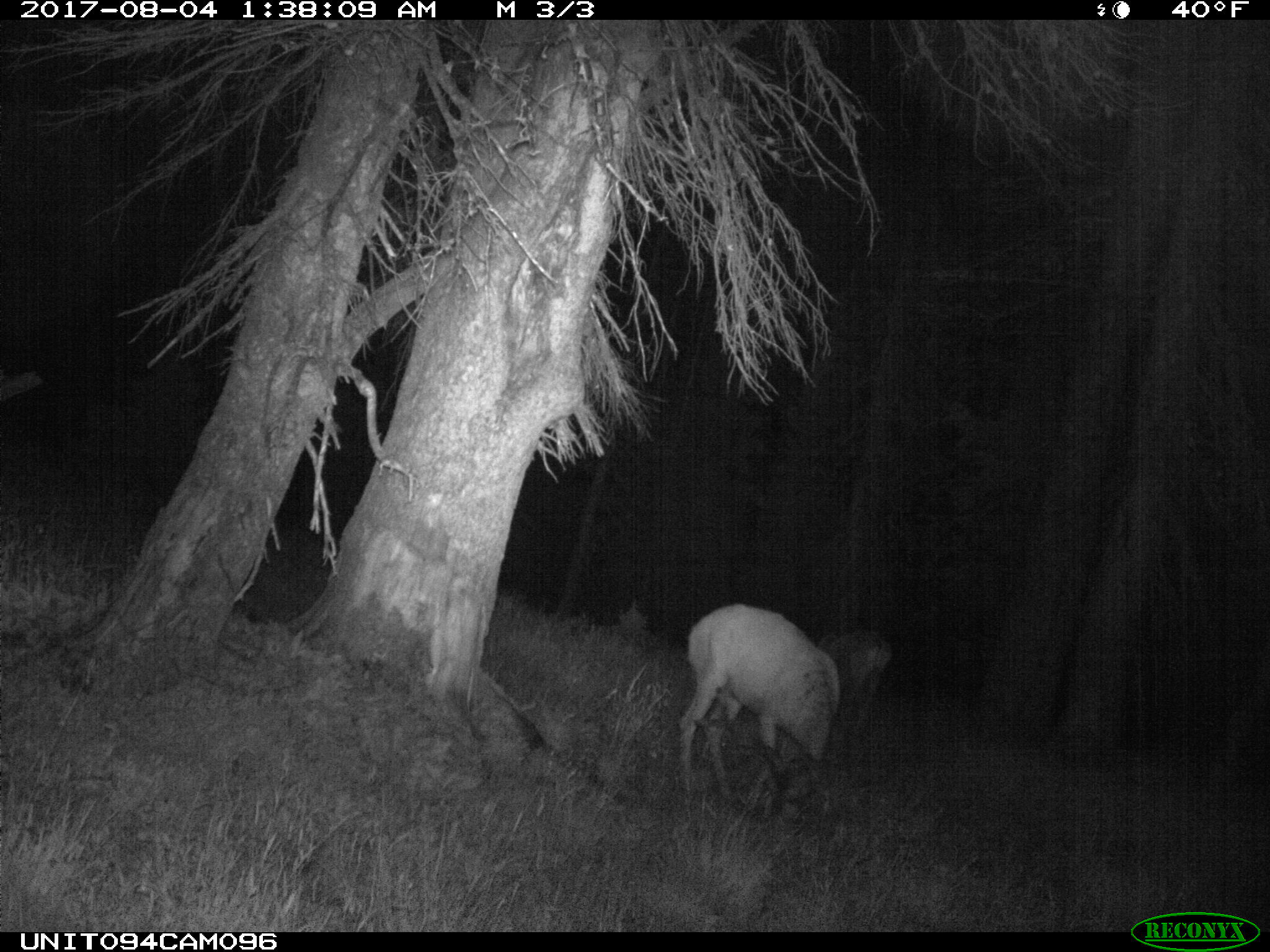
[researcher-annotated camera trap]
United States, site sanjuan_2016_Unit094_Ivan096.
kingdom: Animalia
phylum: Chordata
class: Mammalia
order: Artiodactyla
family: Cervidae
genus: Odocoileus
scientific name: Odocoileus hemionus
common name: mule deer